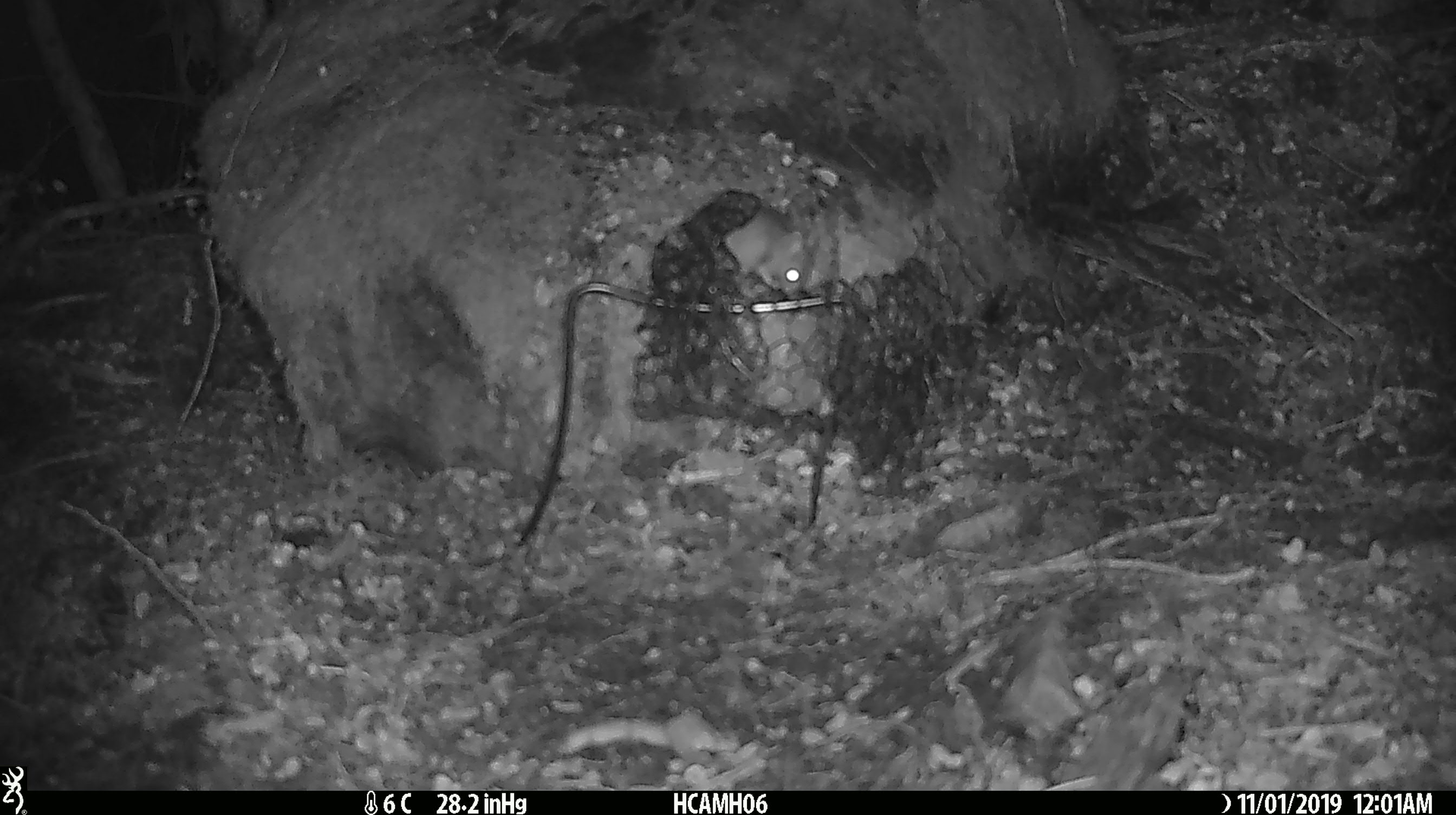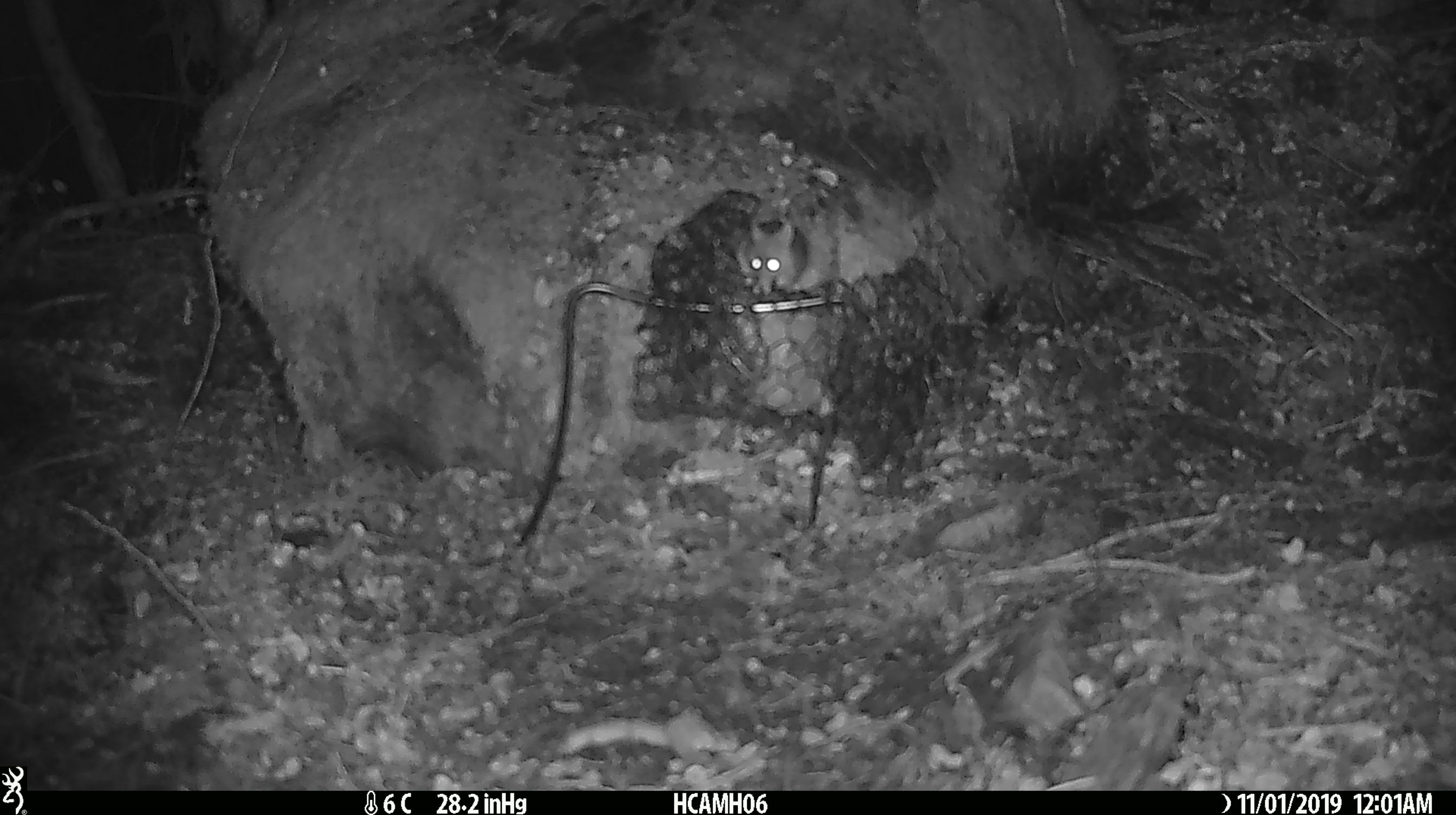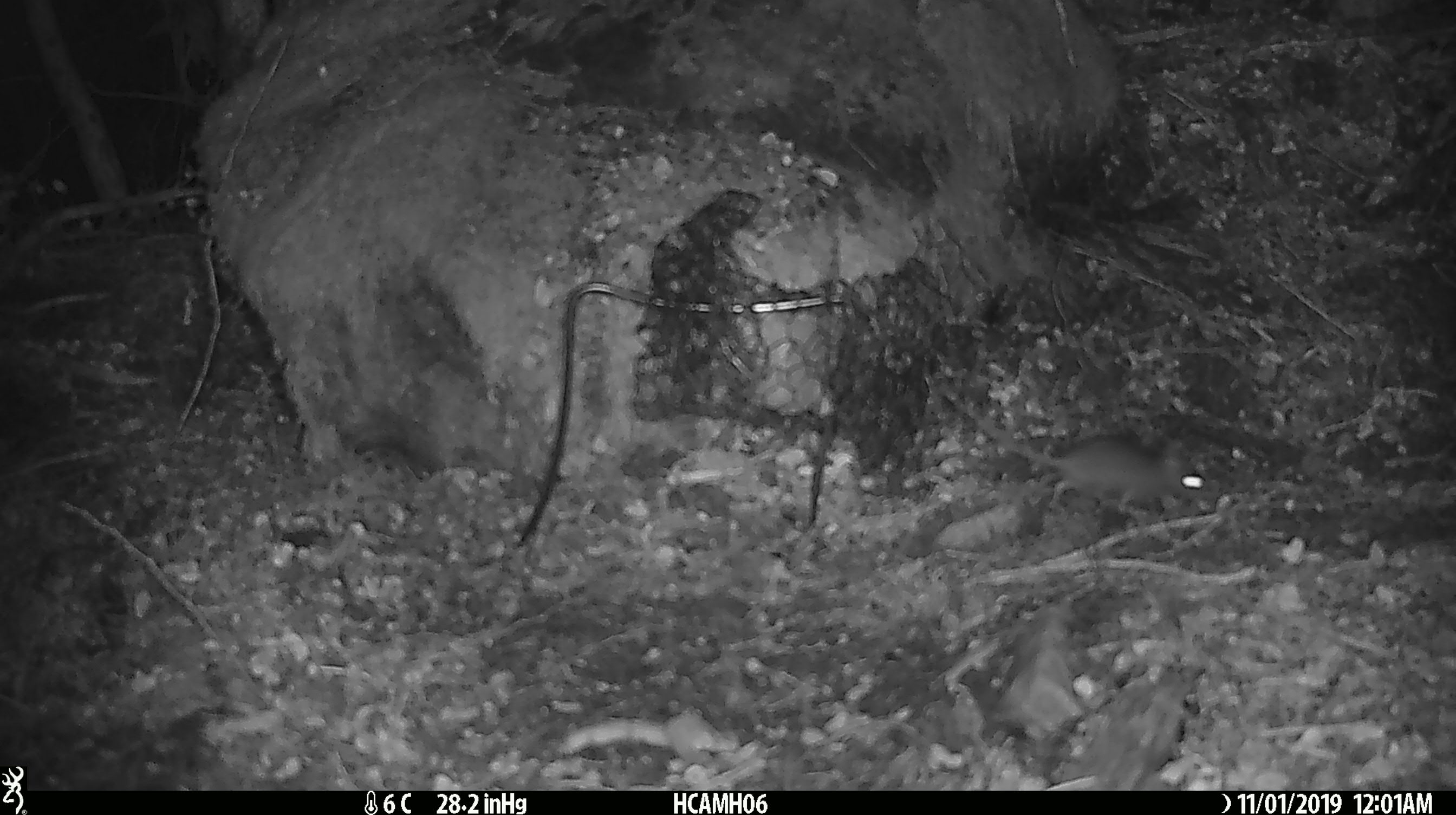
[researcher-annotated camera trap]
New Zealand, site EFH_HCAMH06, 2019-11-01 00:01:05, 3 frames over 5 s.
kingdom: Animalia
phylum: Chordata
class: Mammalia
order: Rodentia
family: Muridae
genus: Mus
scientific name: Mus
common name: mouse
Mouse (Mus).